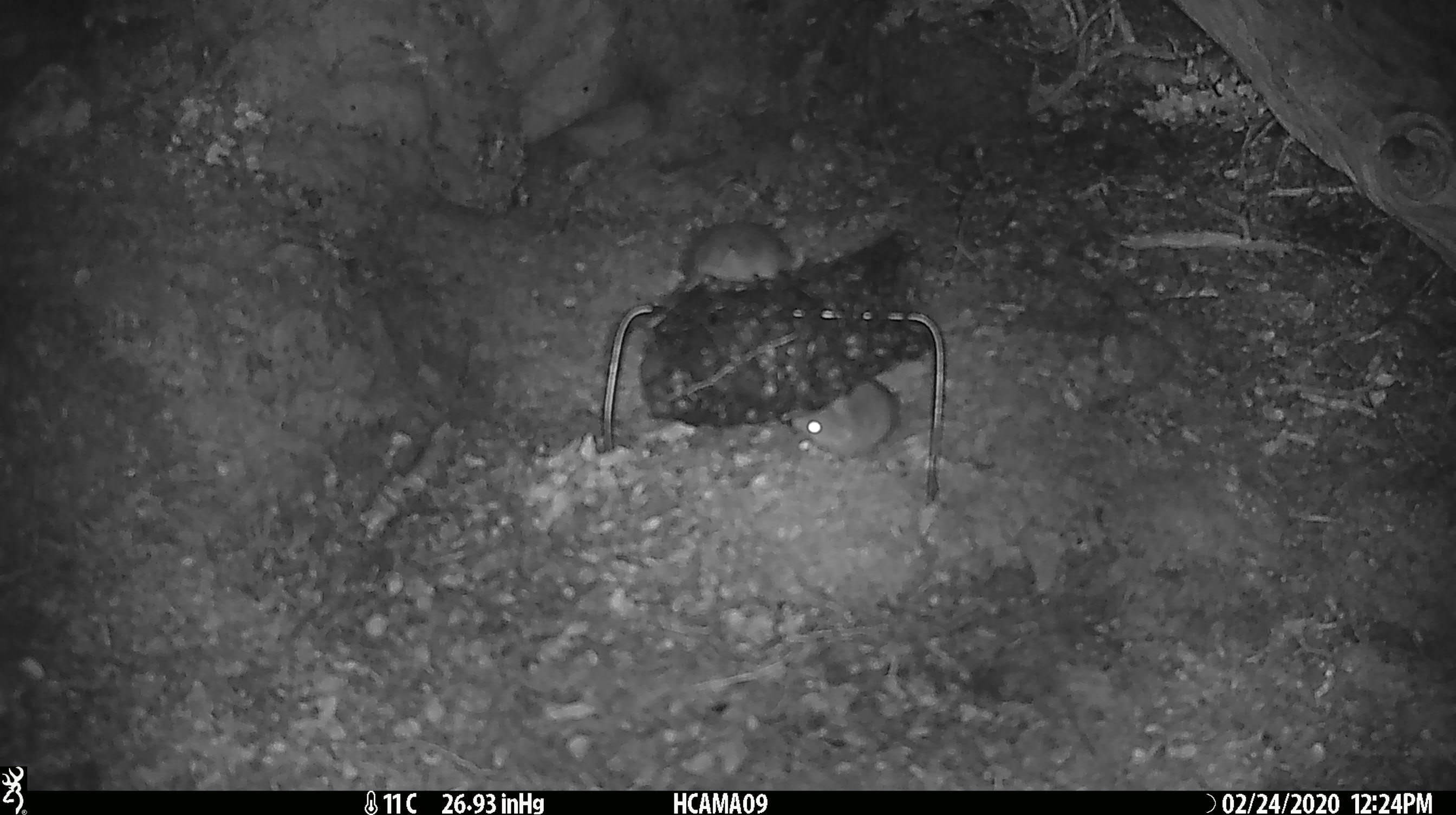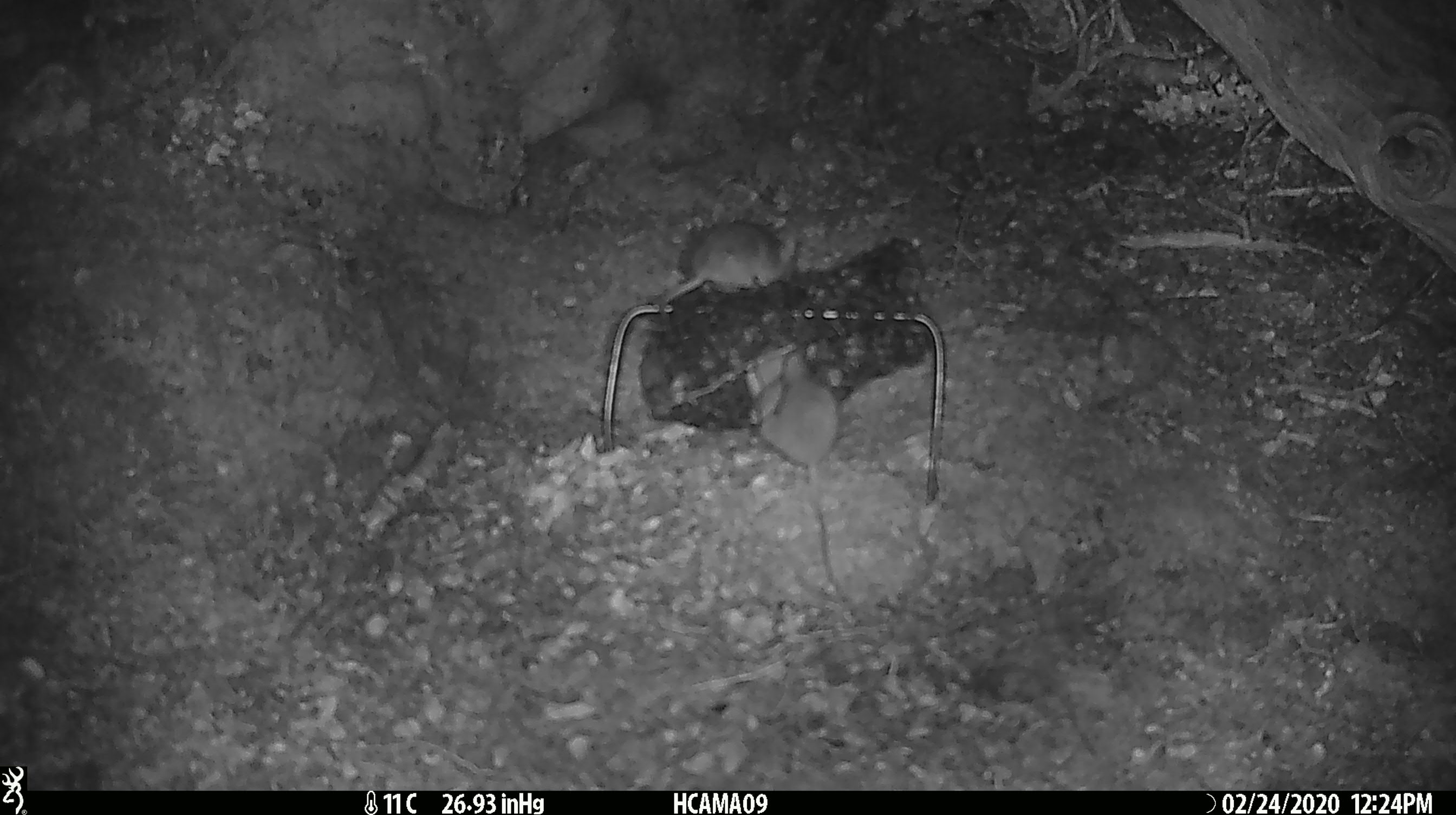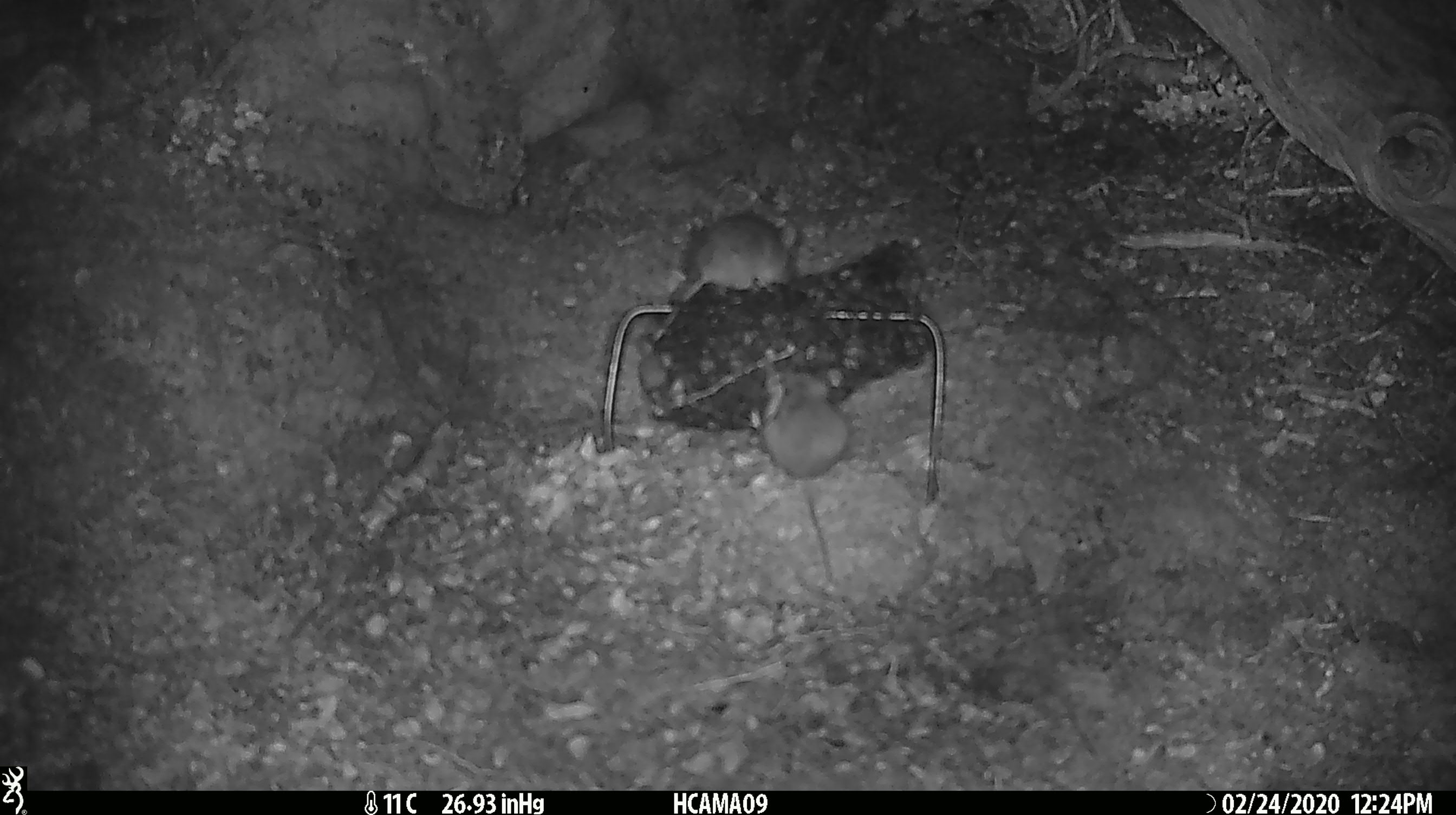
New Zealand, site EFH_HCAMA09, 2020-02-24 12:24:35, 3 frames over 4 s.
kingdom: Animalia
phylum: Chordata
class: Mammalia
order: Rodentia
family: Muridae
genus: Mus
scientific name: Mus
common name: mouse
Mouse (Mus).